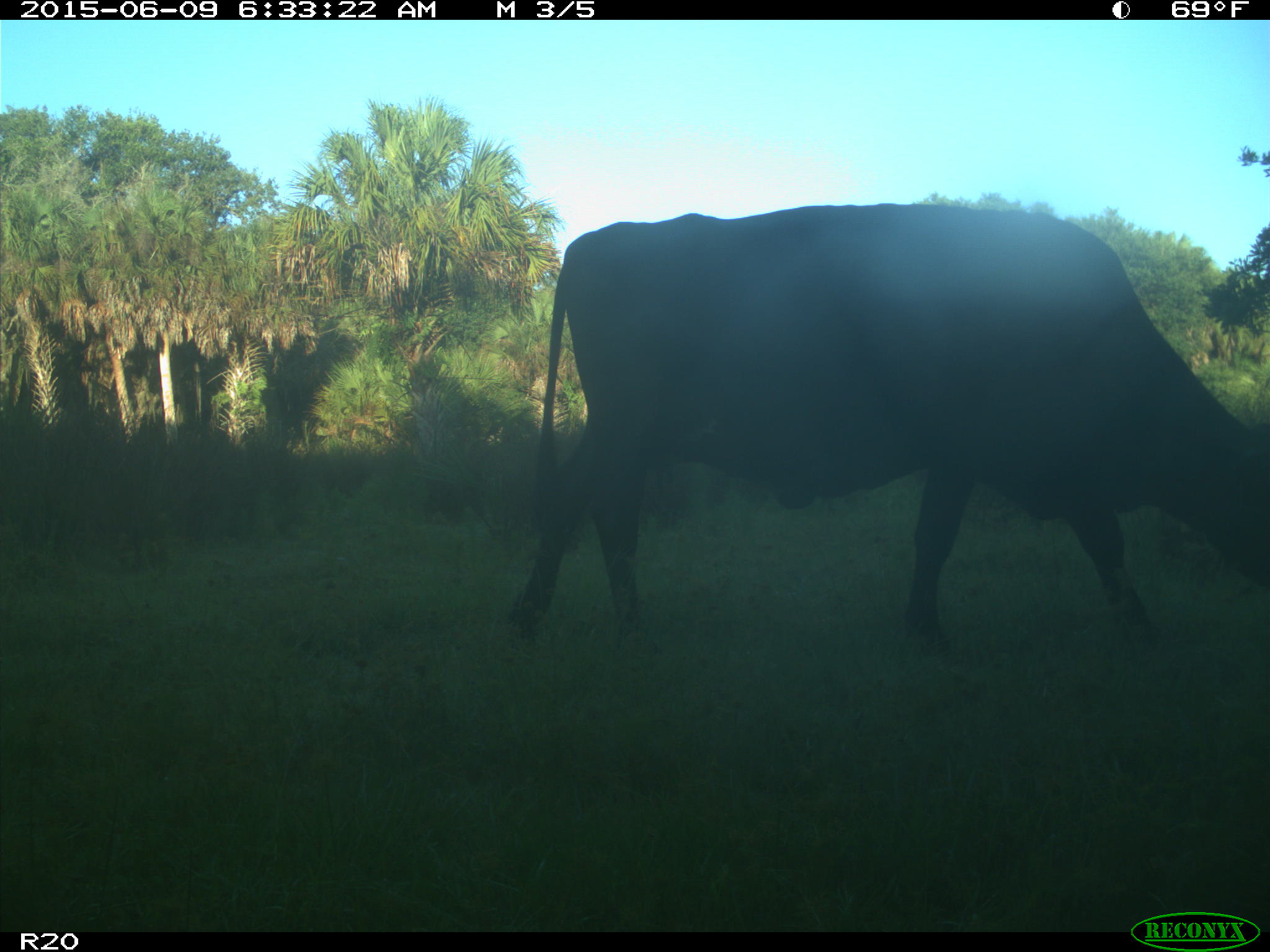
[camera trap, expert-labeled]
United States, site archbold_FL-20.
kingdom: Animalia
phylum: Chordata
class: Mammalia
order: Artiodactyla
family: Bovidae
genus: Bos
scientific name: Bos taurus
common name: domestic cow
Bos taurus (domestic cow).